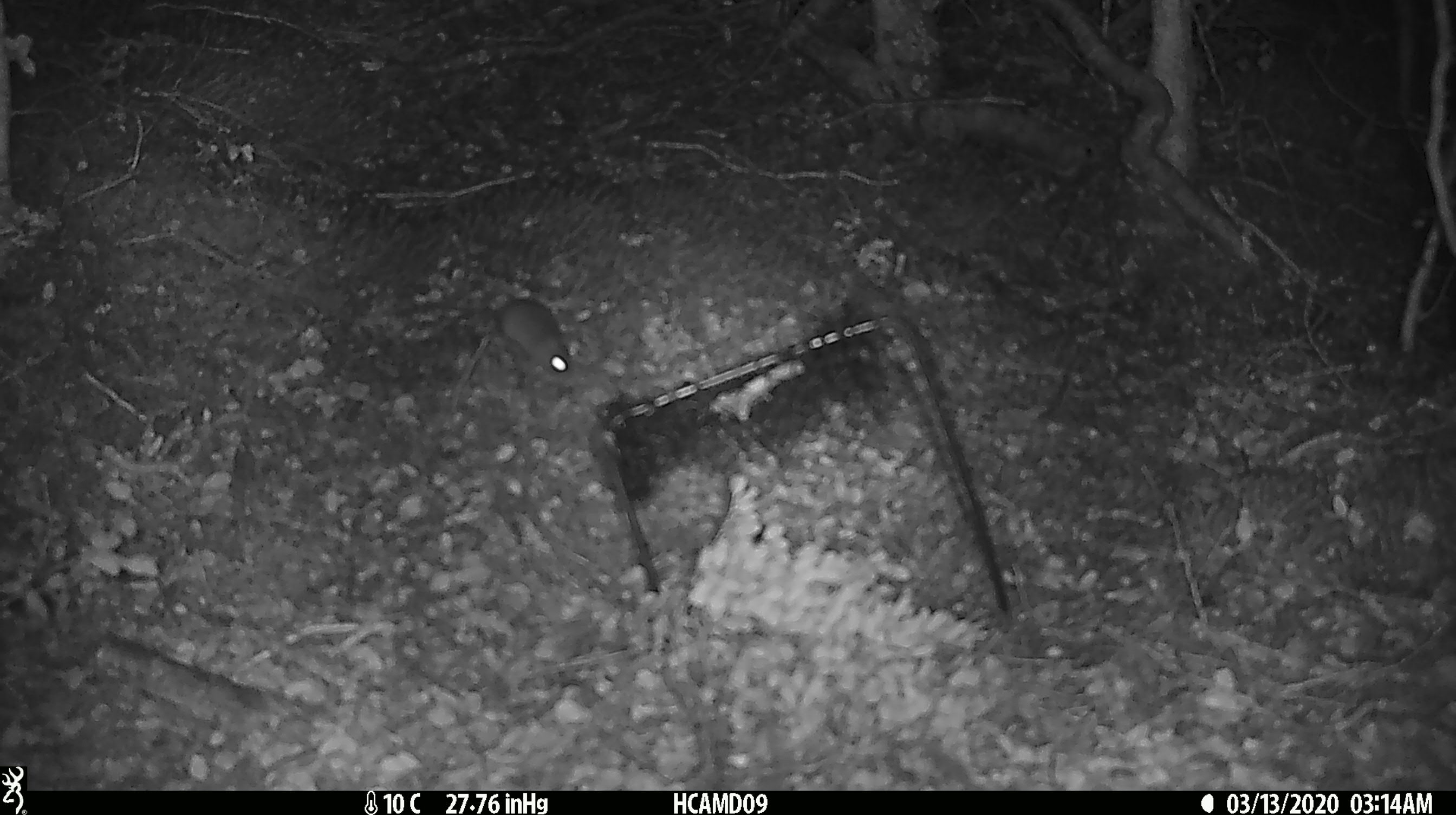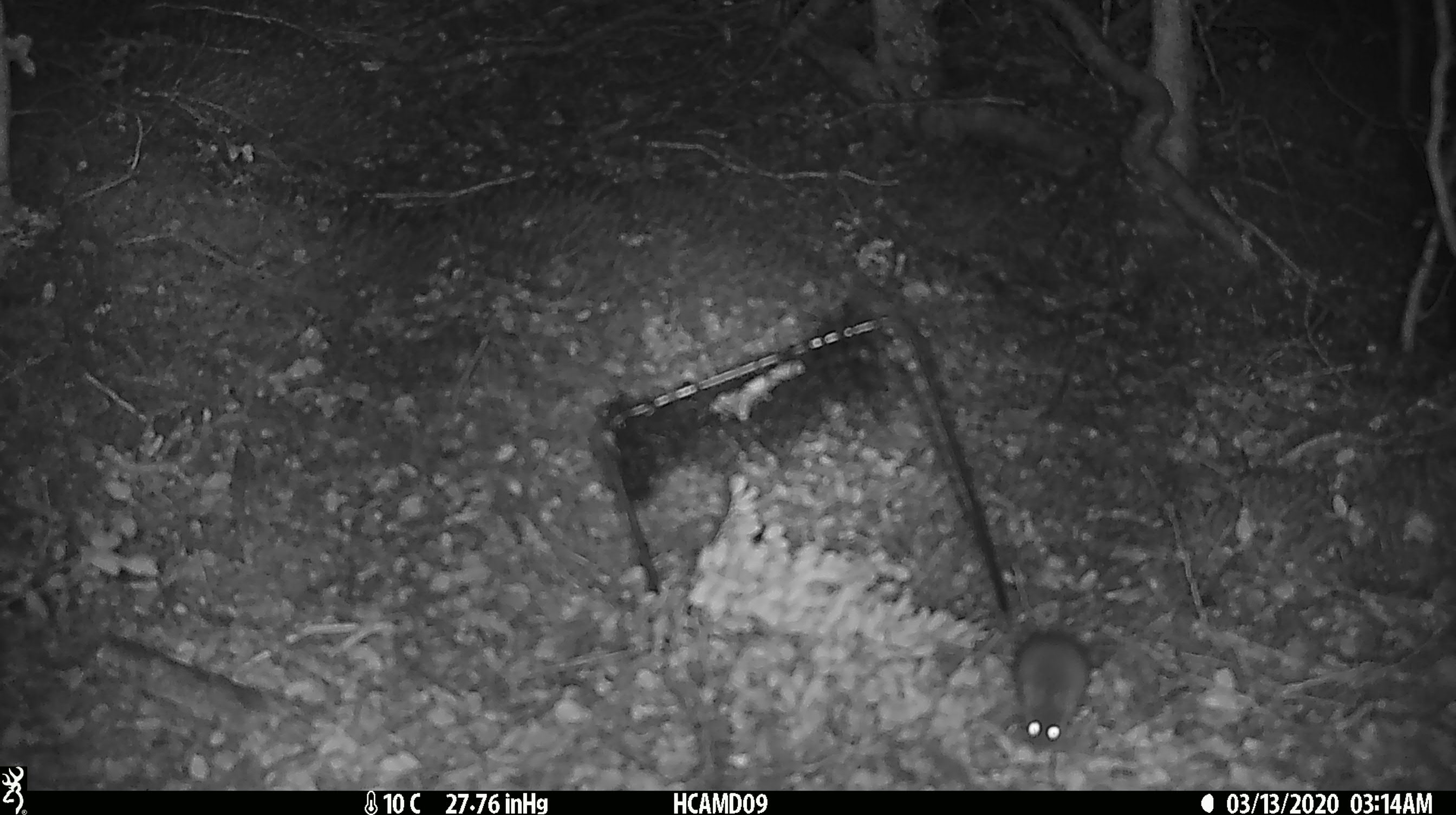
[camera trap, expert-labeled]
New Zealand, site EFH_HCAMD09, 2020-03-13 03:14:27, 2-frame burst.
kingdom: Animalia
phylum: Chordata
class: Mammalia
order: Rodentia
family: Muridae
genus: Mus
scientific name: Mus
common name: mouse